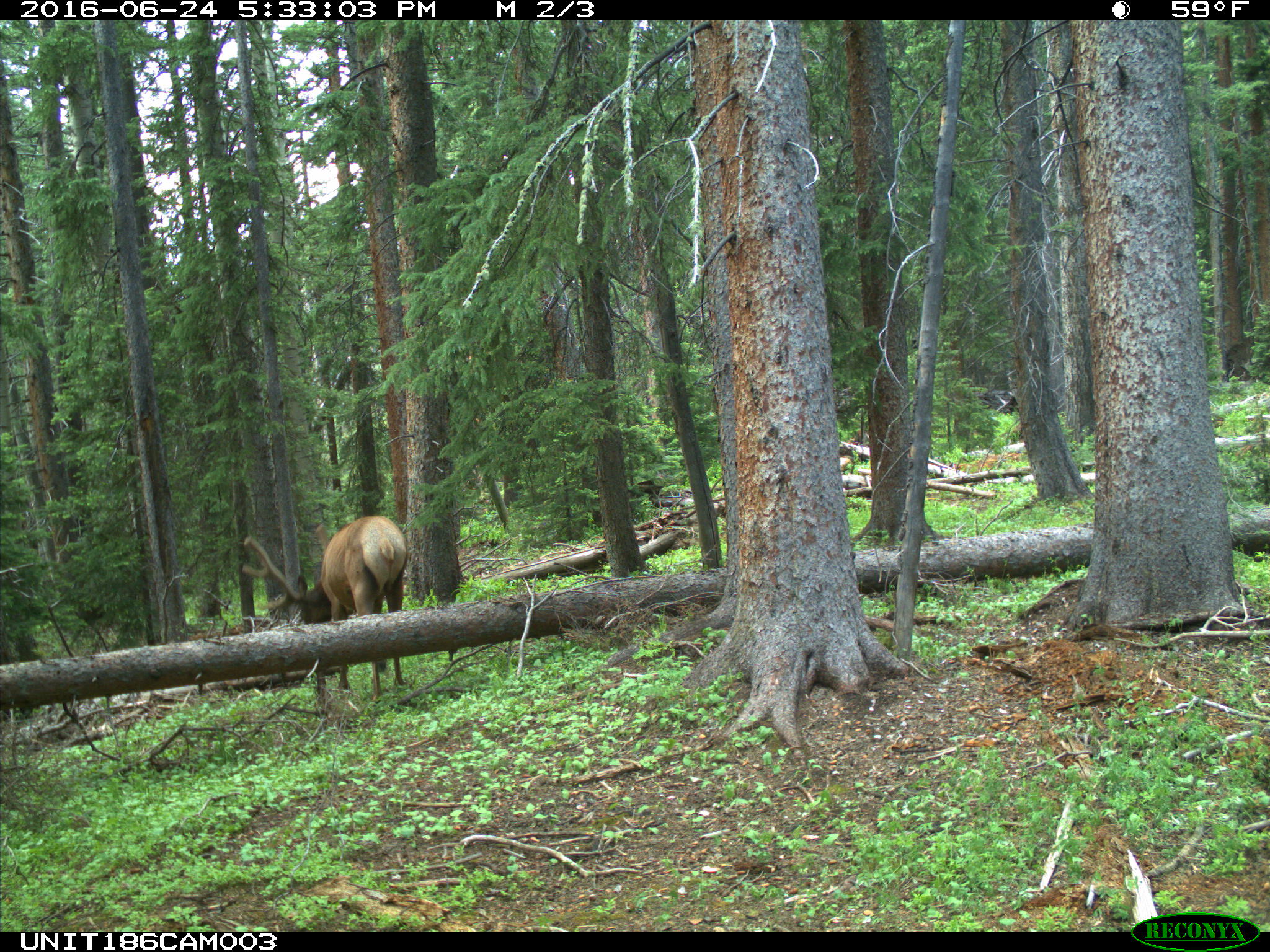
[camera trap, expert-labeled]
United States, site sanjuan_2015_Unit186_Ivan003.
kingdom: Animalia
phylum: Chordata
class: Mammalia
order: Artiodactyla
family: Cervidae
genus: Cervus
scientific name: Cervus elaphus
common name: red deer